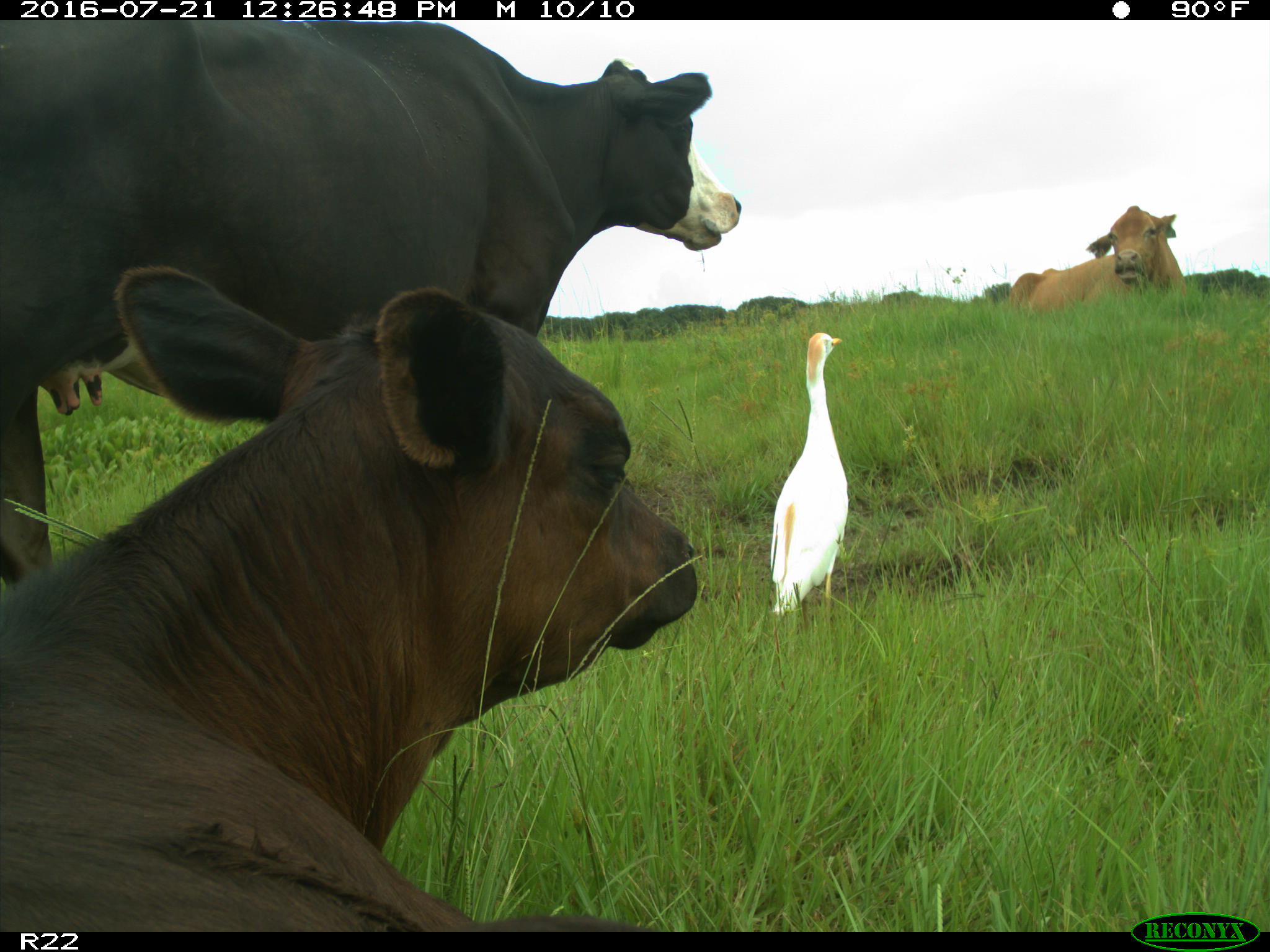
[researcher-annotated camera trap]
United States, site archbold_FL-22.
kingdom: Animalia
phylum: Chordata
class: Mammalia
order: Artiodactyla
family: Bovidae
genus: Bos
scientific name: Bos taurus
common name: domestic cow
Bos taurus (domestic cow).